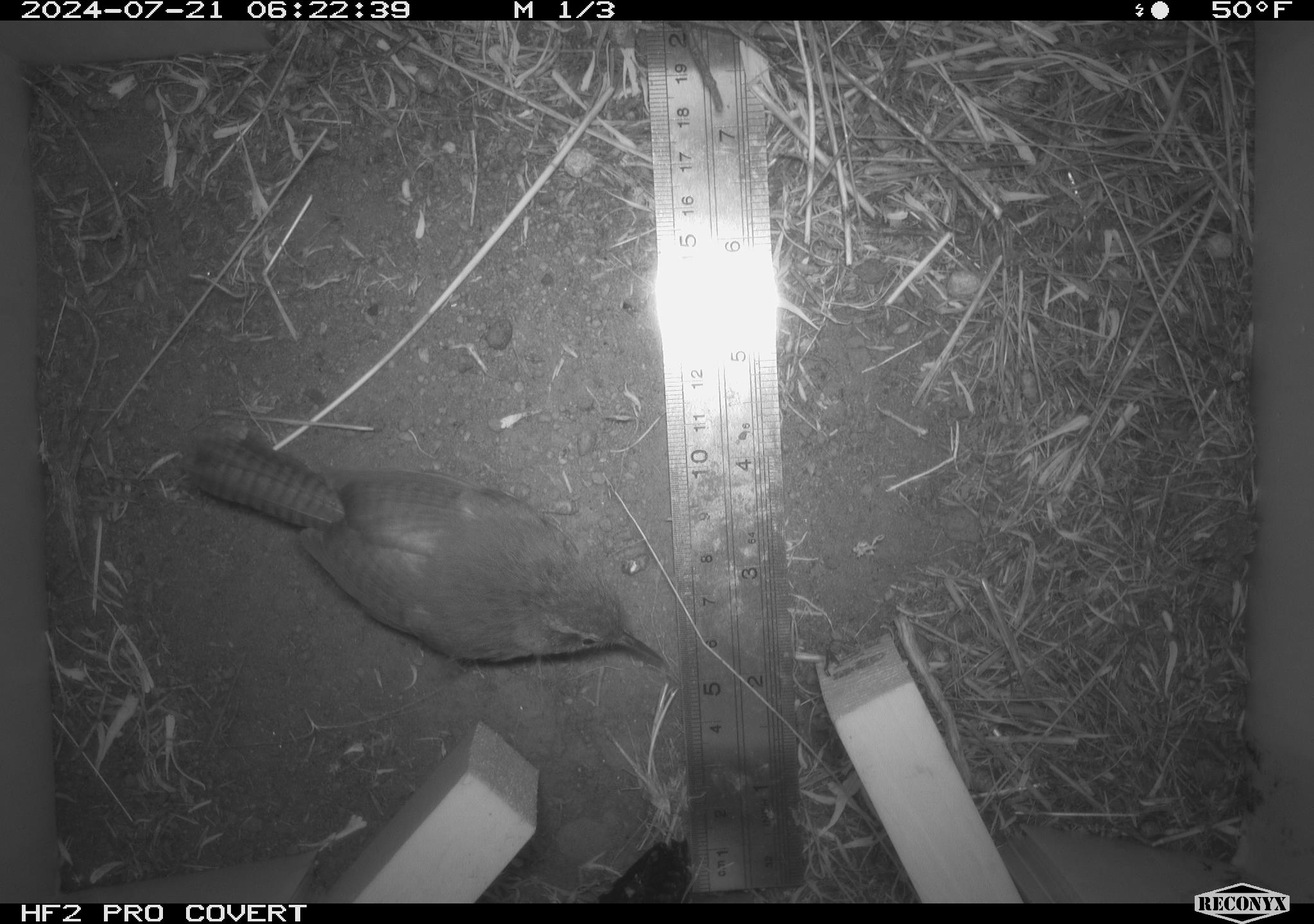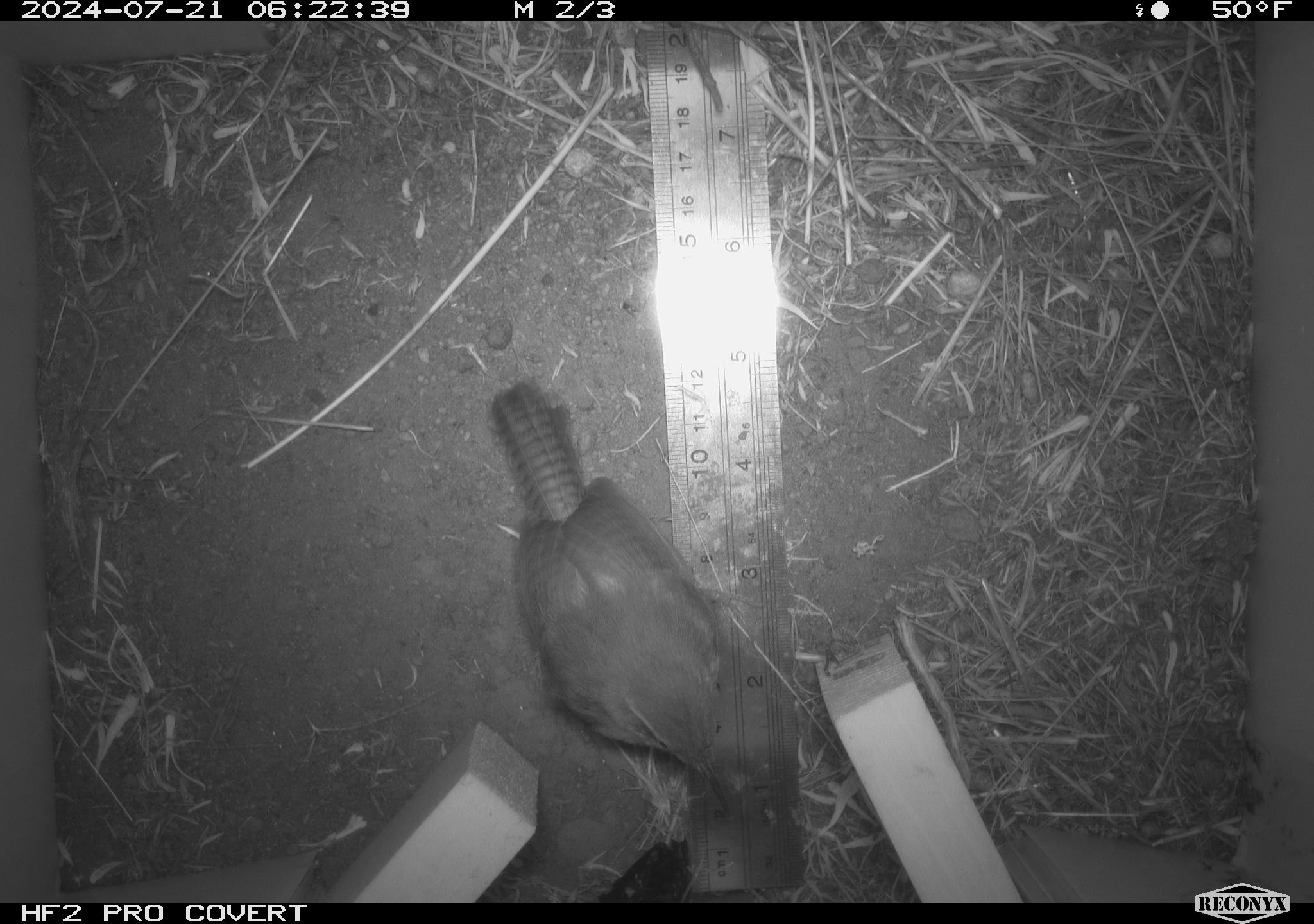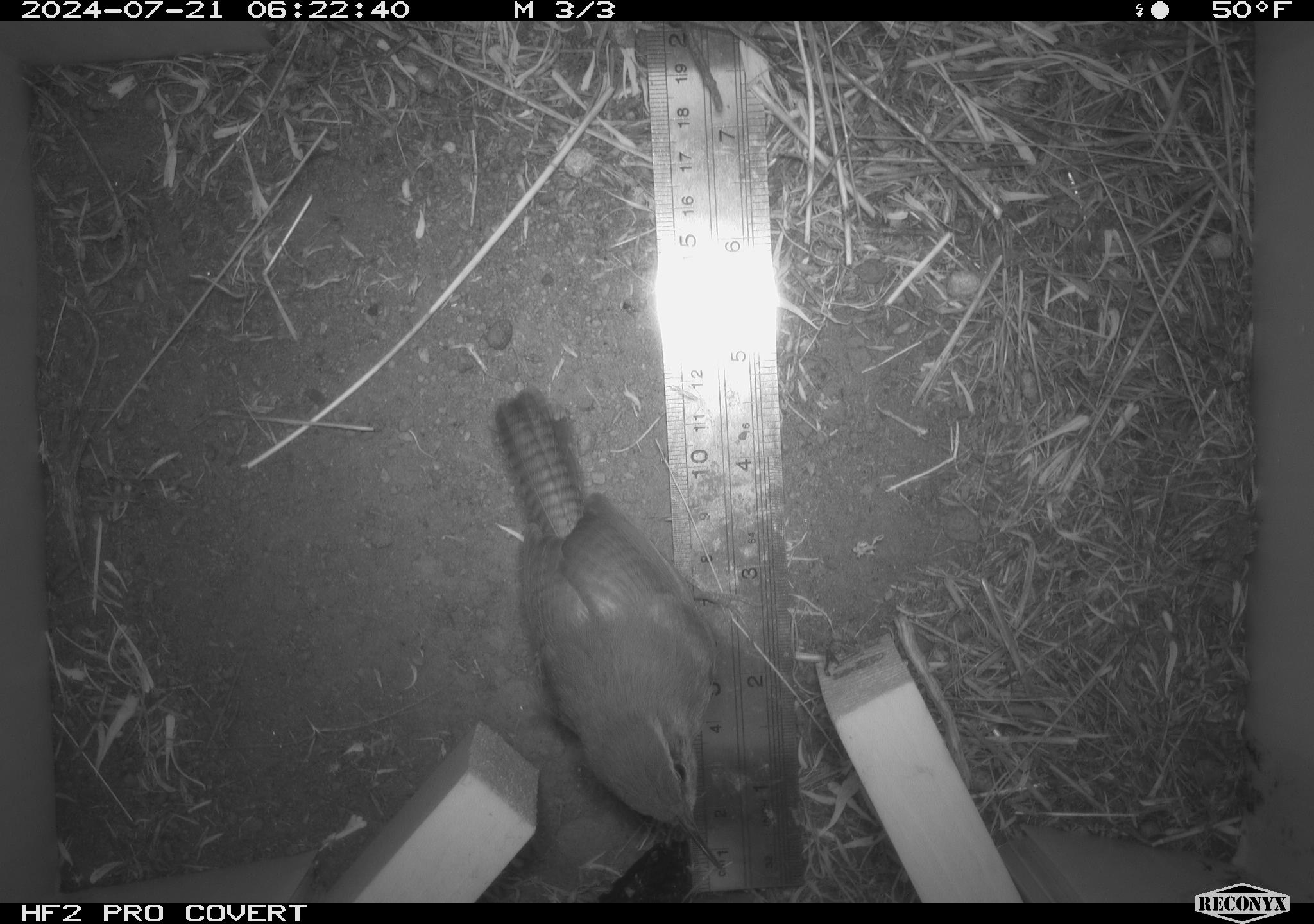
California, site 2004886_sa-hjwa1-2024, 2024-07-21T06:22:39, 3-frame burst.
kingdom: Animalia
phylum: Chordata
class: Aves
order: Passeriformes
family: Troglodytidae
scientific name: Troglodytidae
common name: wren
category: troglodytidae family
Troglodytidae family (wren) (Troglodytidae).